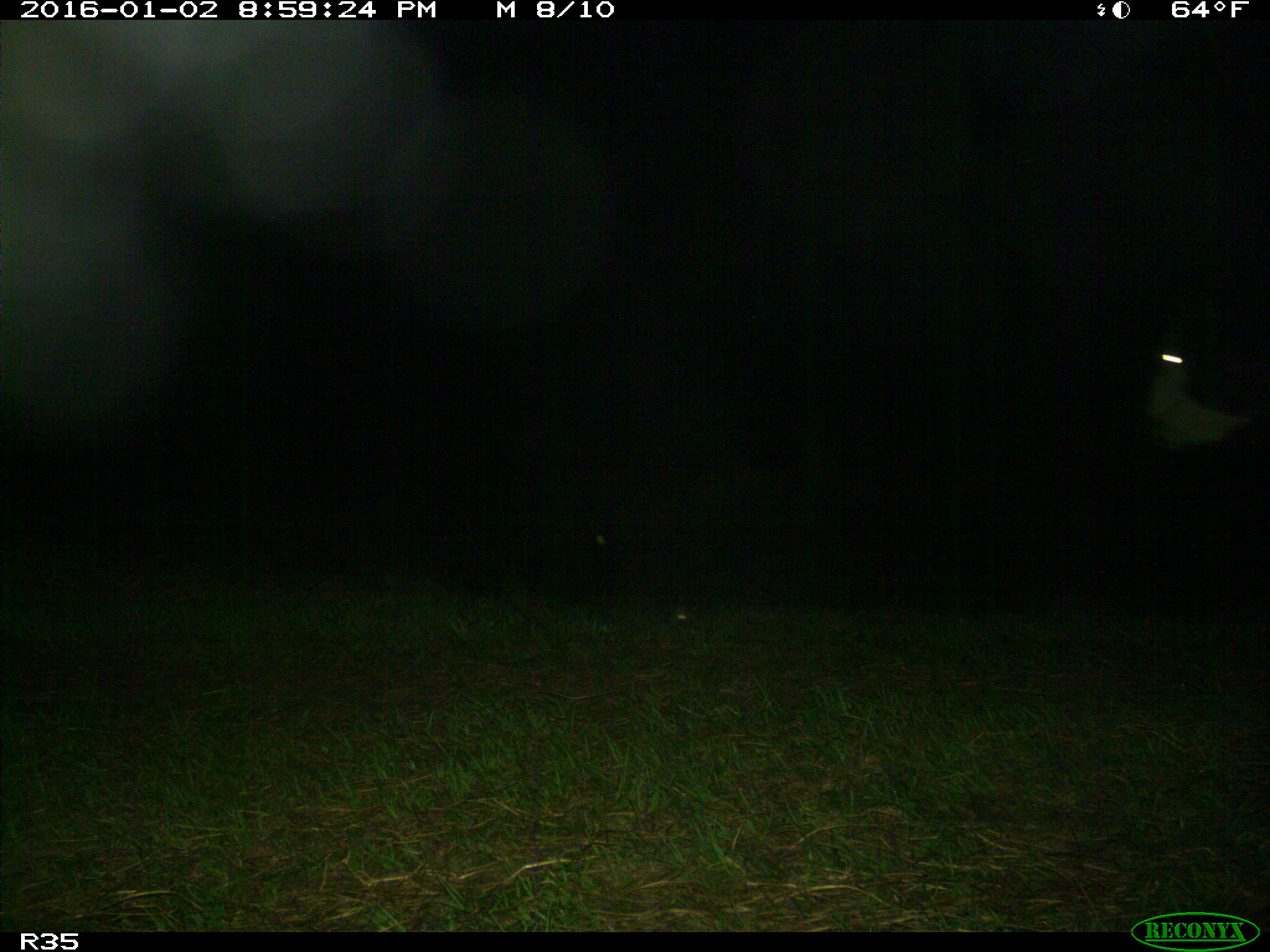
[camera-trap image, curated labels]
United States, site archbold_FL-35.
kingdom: Animalia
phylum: Chordata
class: Mammalia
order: Artiodactyla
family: Bovidae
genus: Bos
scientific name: Bos taurus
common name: domestic cow